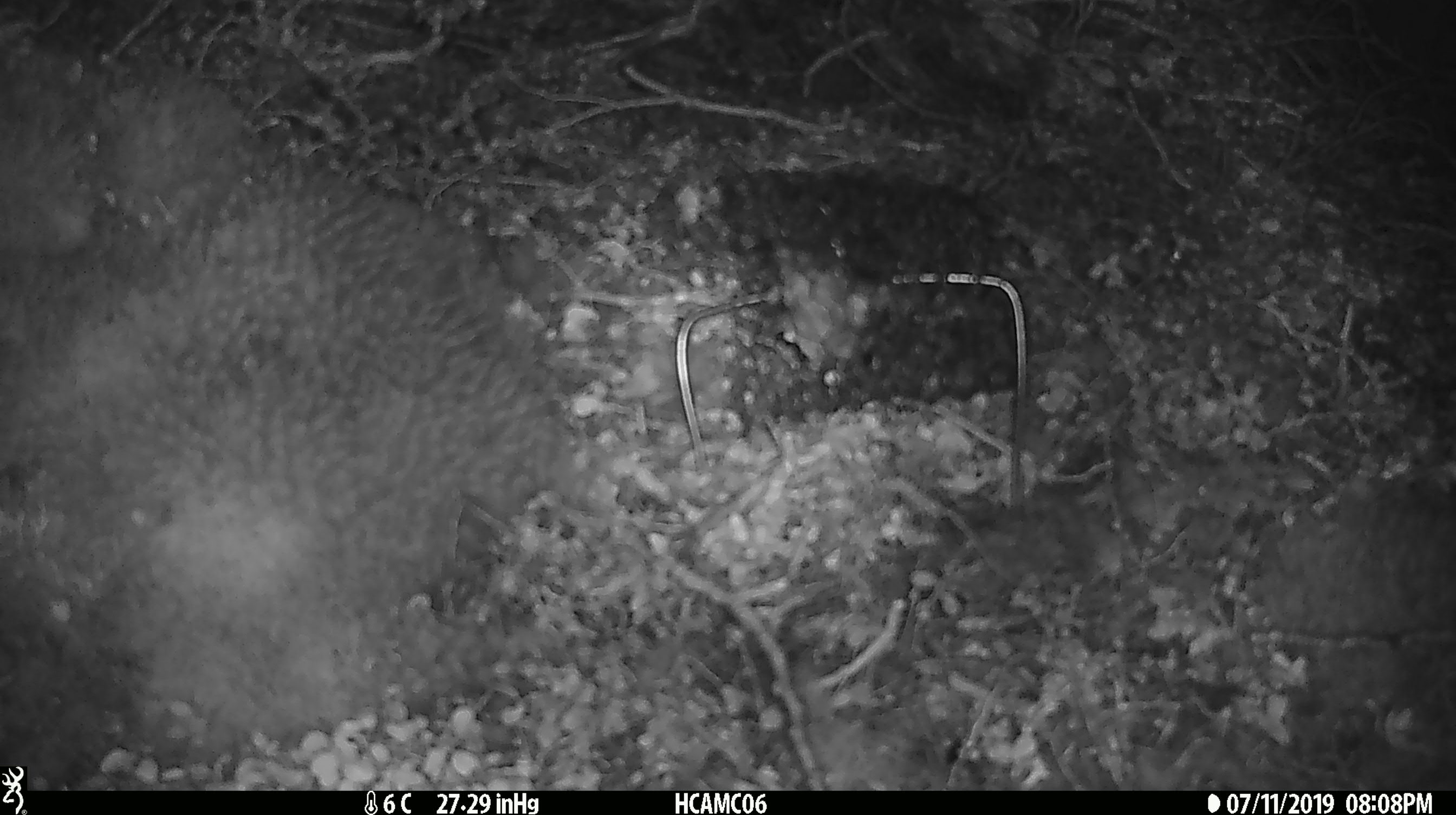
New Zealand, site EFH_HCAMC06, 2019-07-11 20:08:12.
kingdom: Animalia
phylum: Chordata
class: Mammalia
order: Rodentia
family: Muridae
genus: Mus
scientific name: Mus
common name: mouse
Mouse (Mus).